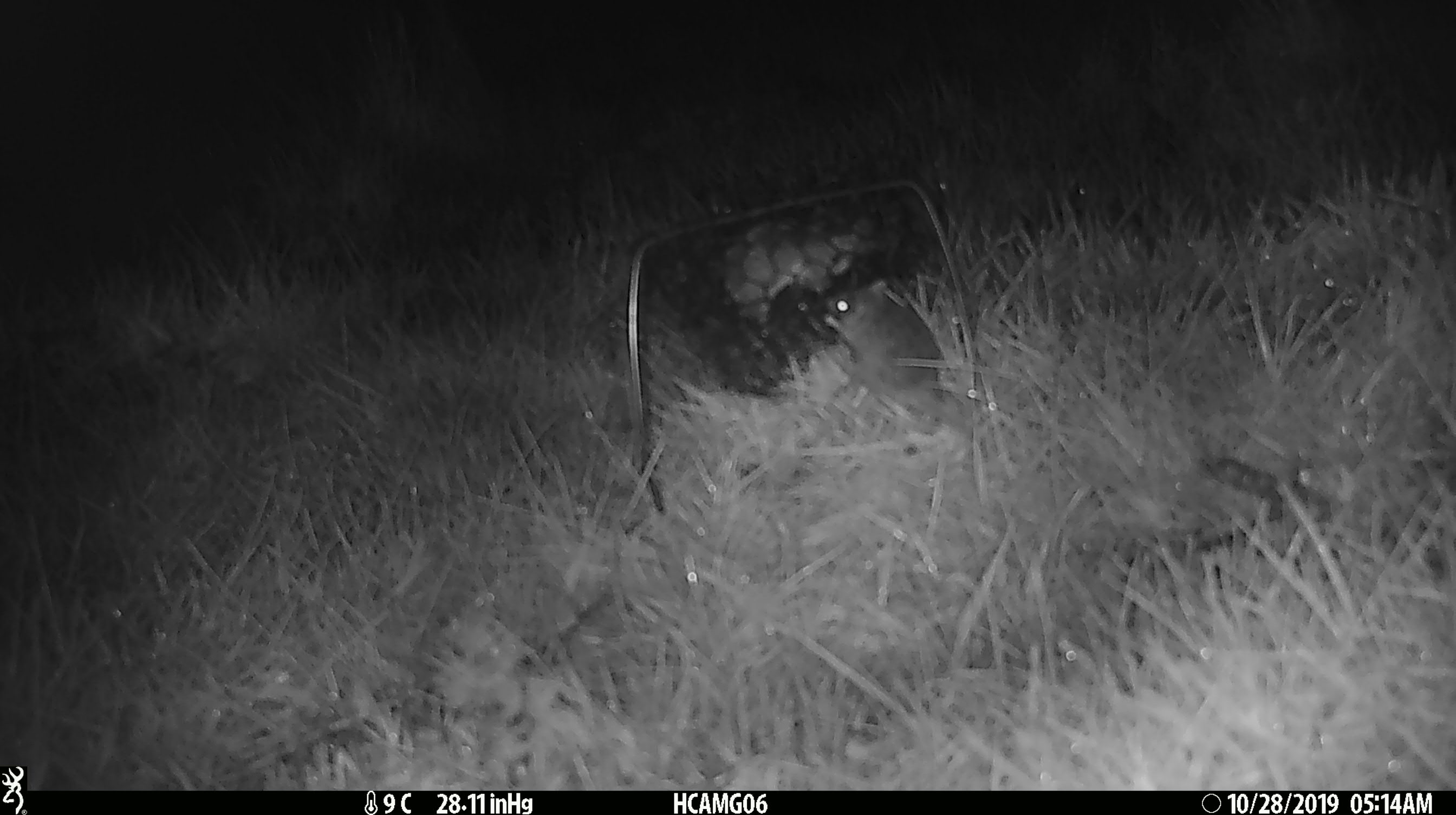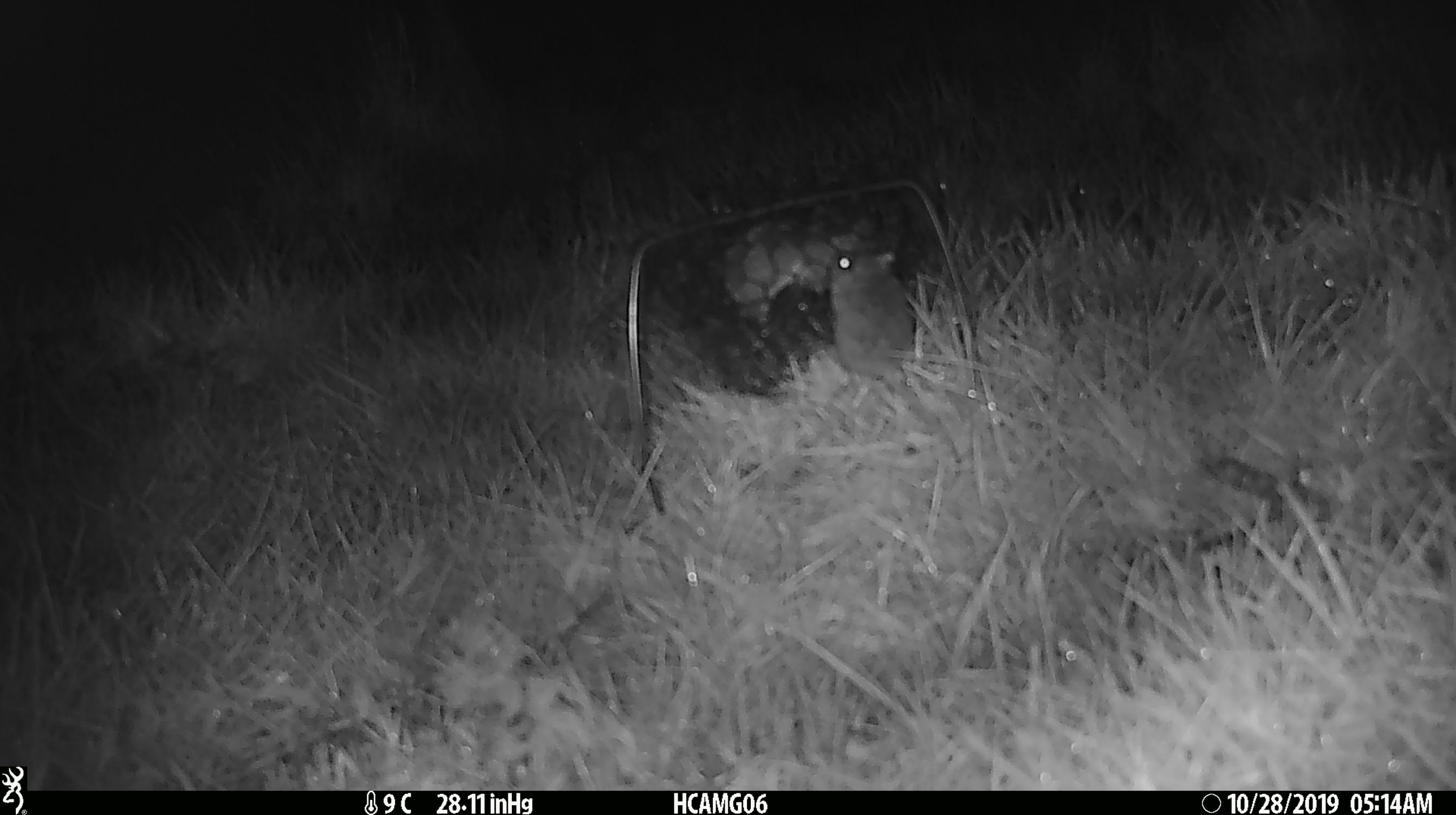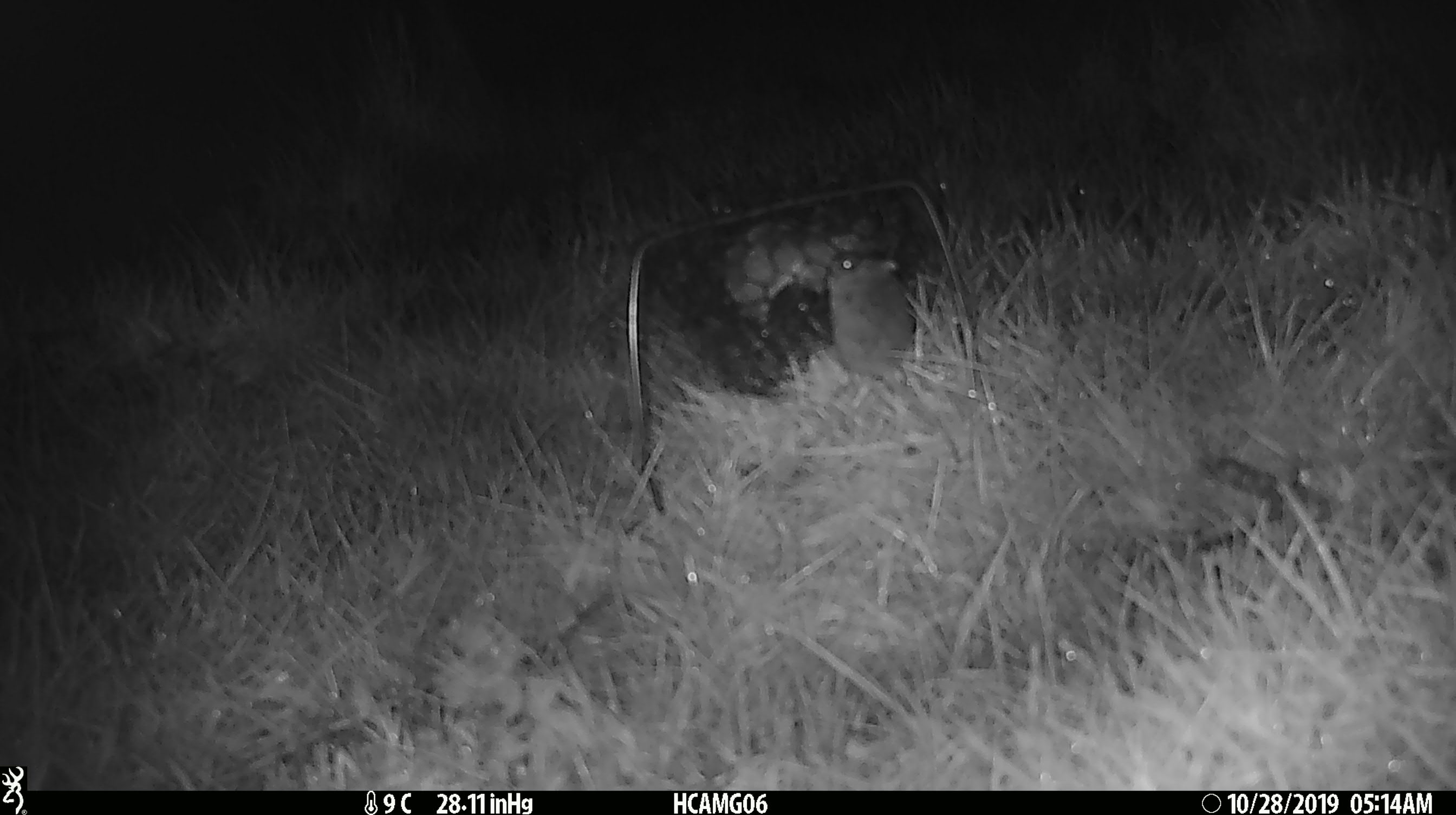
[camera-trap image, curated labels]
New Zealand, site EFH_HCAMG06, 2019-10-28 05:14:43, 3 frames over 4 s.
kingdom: Animalia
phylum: Chordata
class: Mammalia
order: Rodentia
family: Muridae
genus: Mus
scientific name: Mus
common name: mouse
Mouse (Mus).